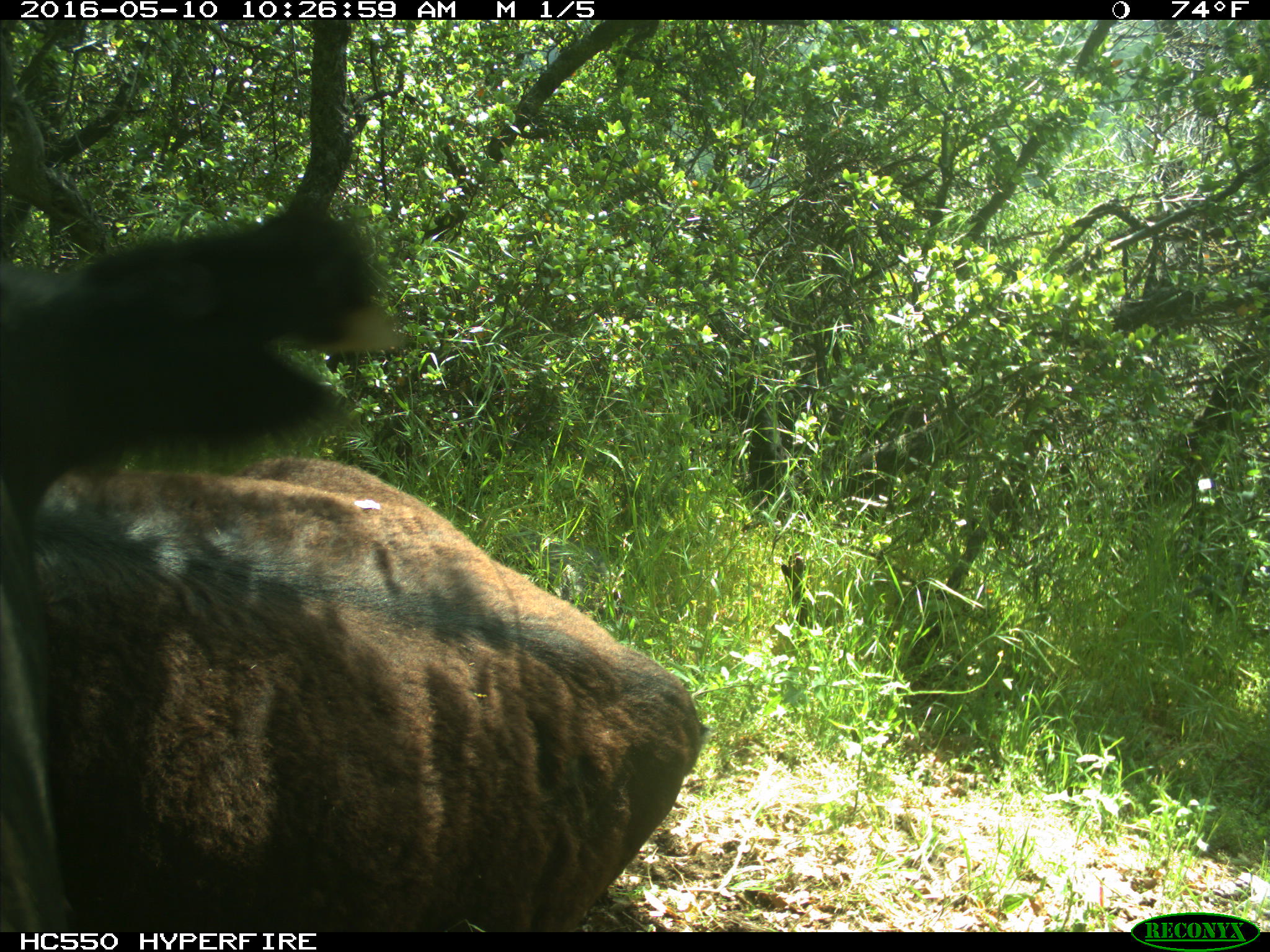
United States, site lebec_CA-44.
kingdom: Animalia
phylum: Chordata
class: Mammalia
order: Artiodactyla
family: Bovidae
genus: Bos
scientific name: Bos taurus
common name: domestic cow